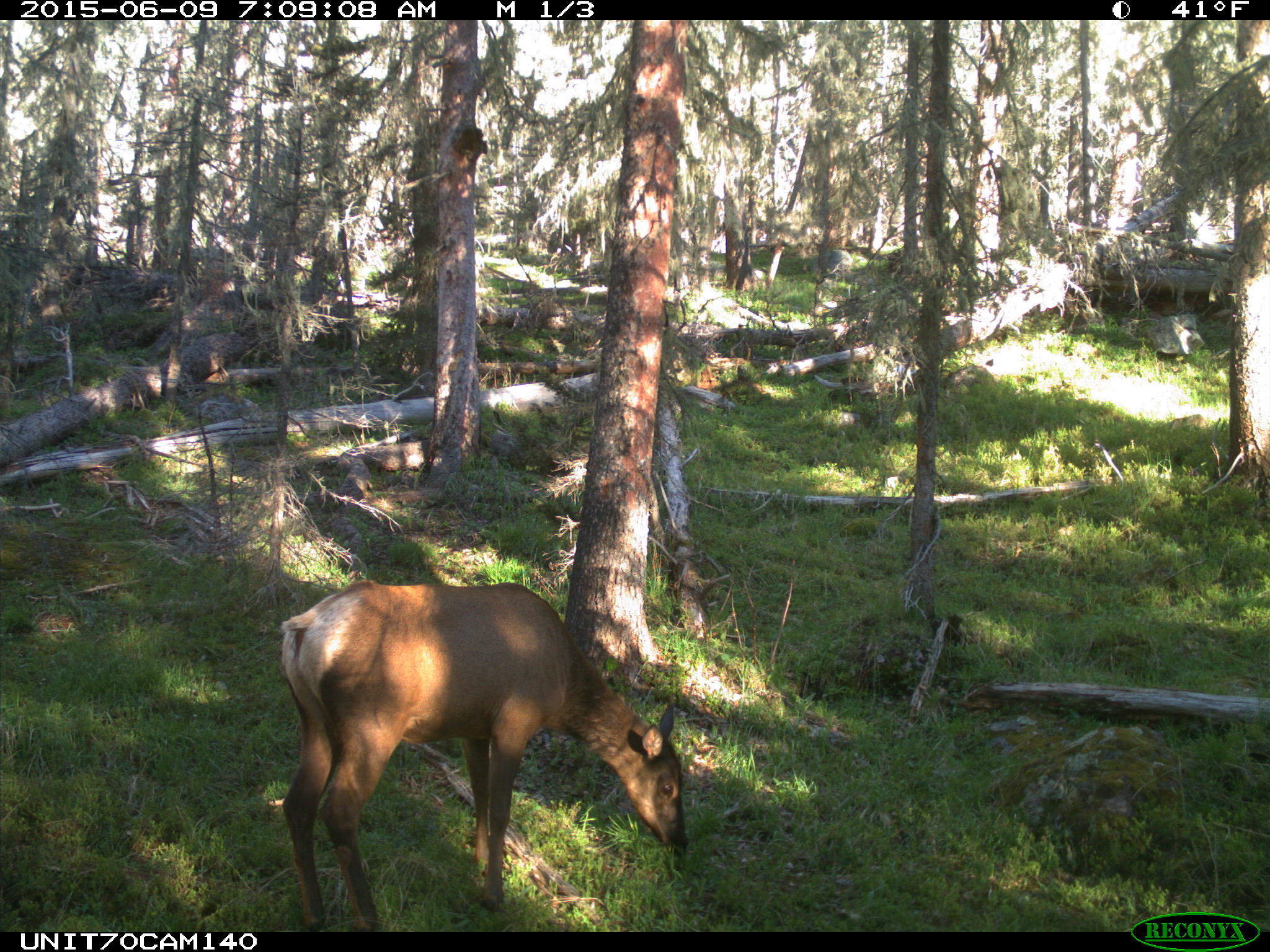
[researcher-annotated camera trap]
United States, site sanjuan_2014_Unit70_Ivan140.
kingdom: Animalia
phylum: Chordata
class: Mammalia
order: Artiodactyla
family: Cervidae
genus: Cervus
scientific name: Cervus elaphus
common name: red deer